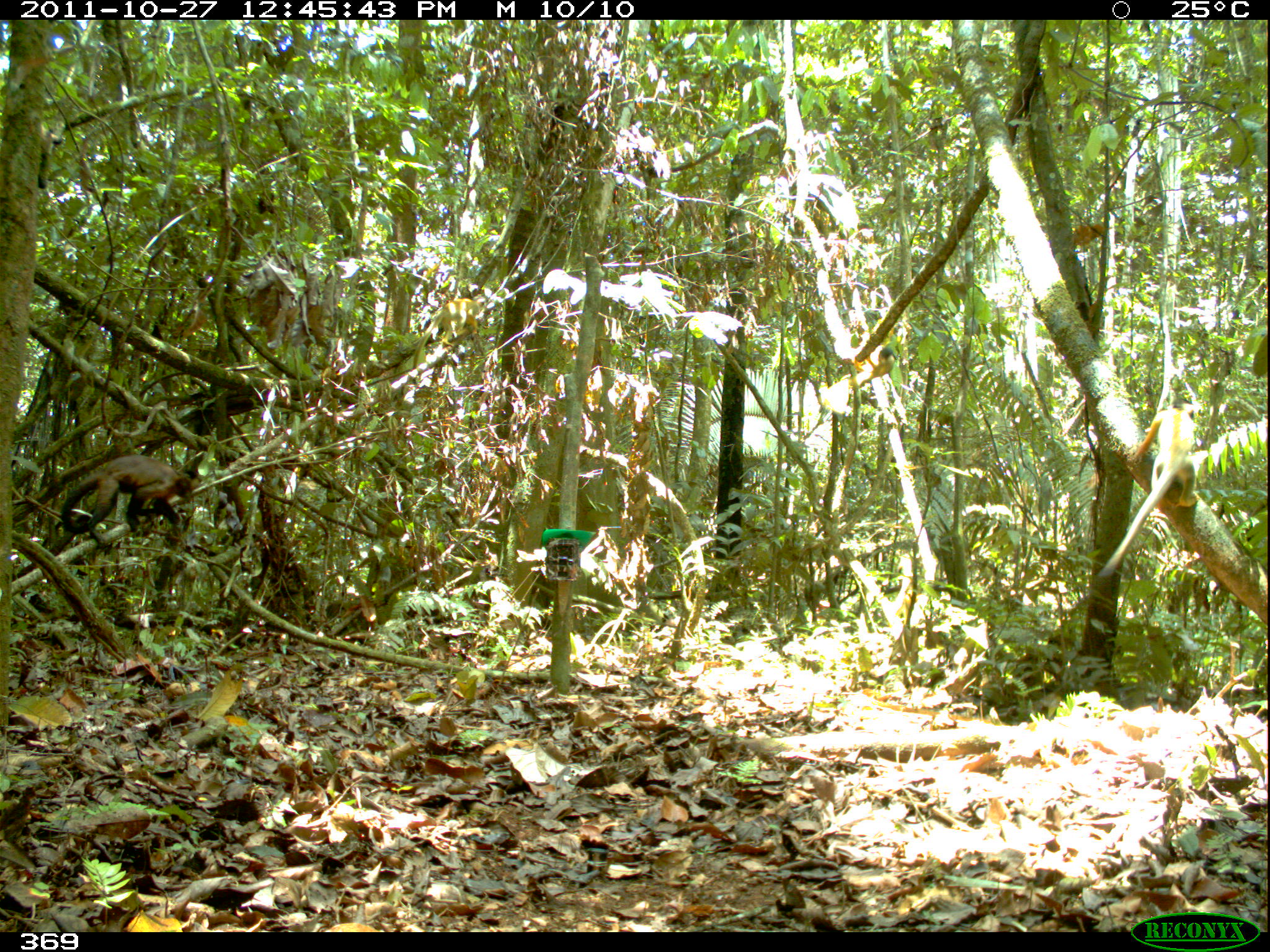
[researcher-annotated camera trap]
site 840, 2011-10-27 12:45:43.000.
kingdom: Animalia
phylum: Chordata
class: Mammalia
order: Primates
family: Cebidae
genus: Sapajus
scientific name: Sapajus apella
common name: brown capuchin